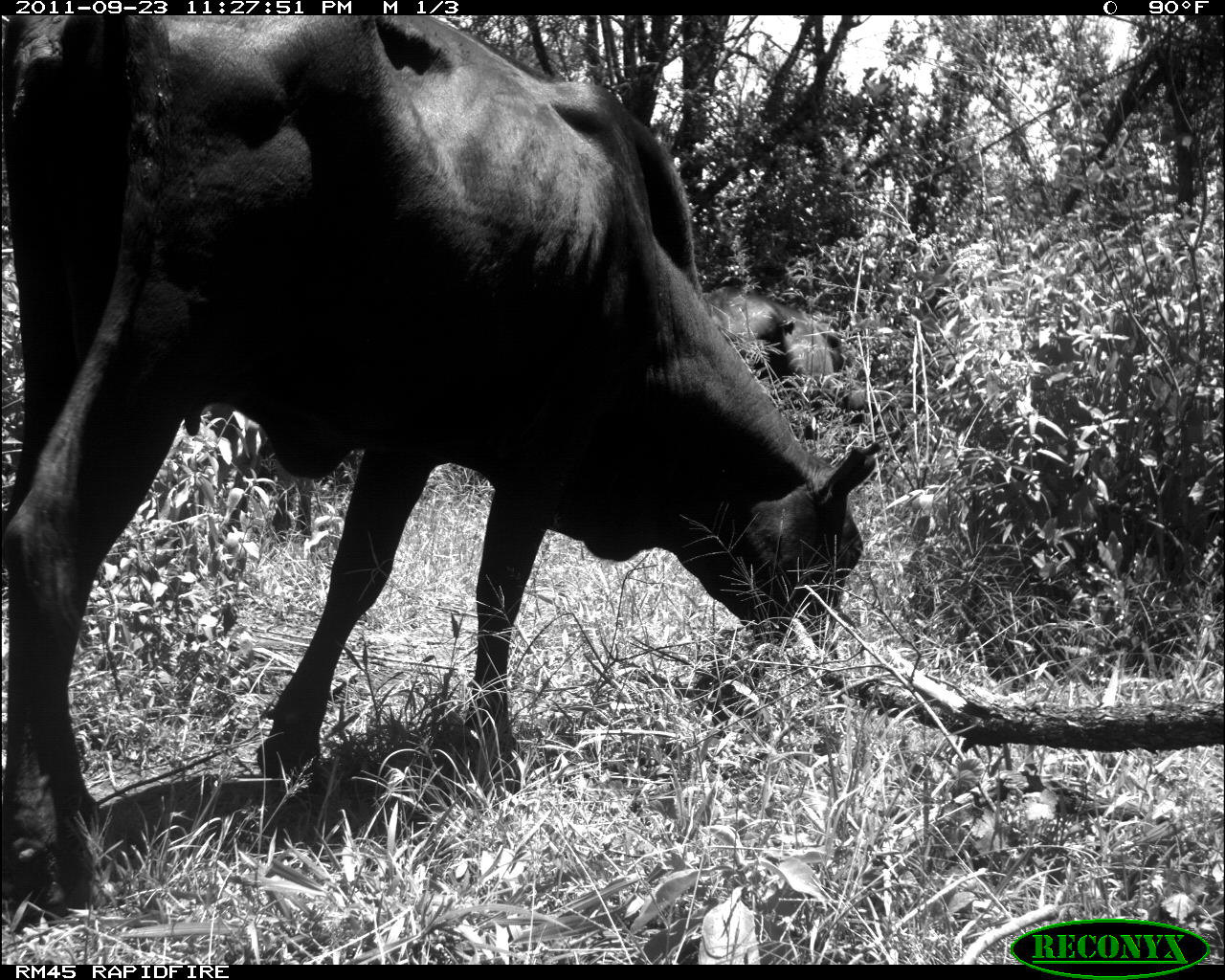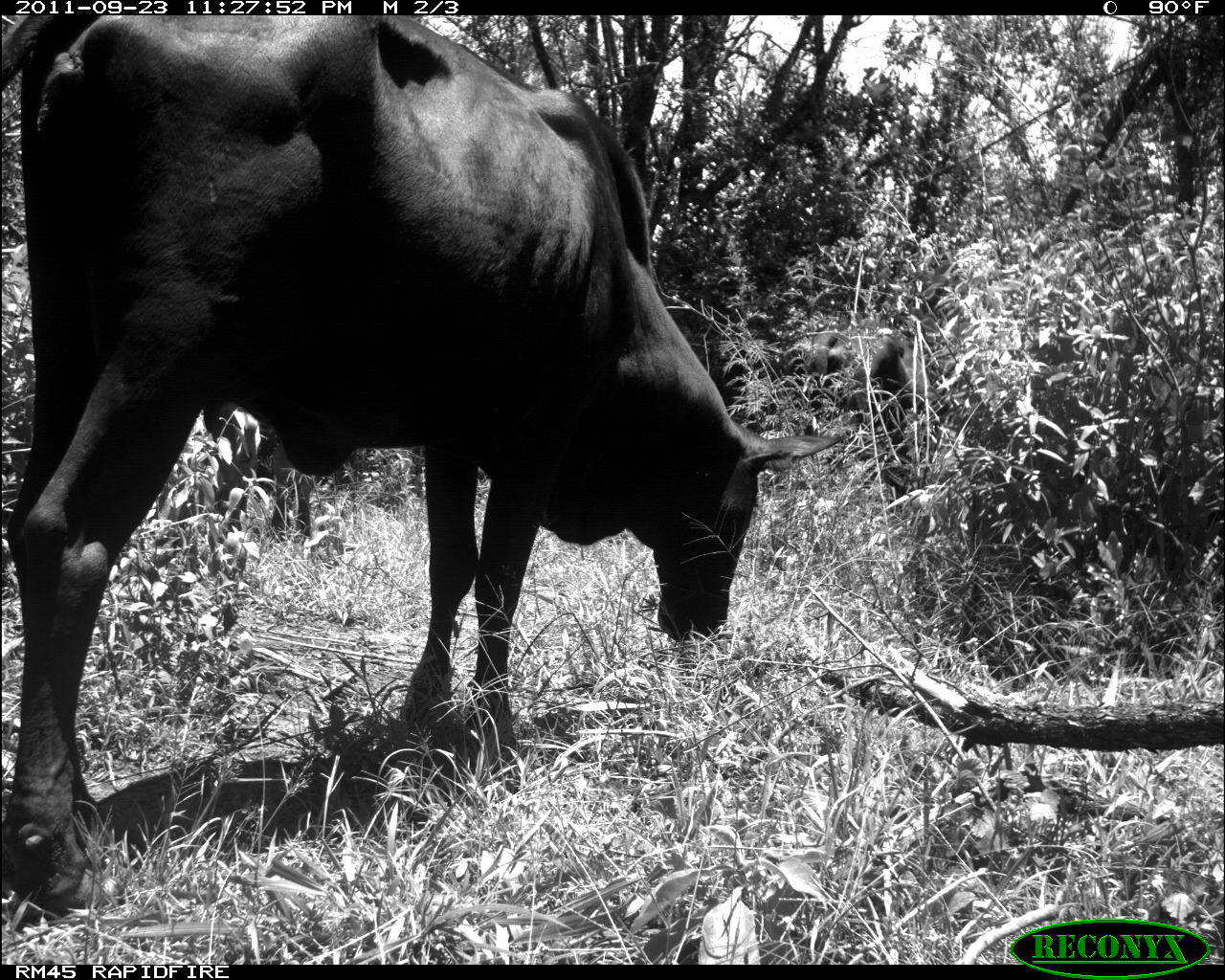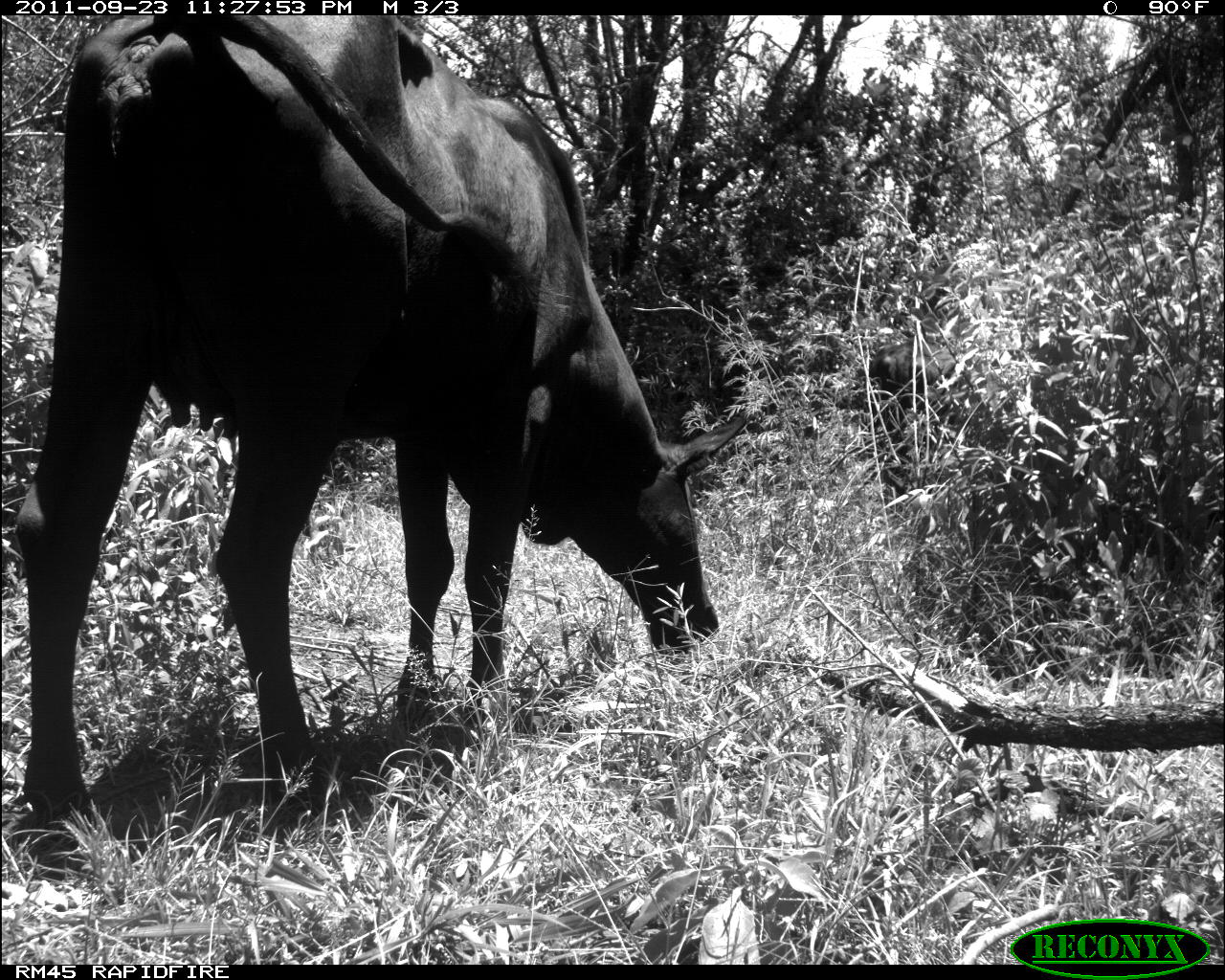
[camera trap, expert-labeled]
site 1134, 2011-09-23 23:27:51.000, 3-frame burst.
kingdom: Animalia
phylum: Chordata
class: Mammalia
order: Artiodactyla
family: Bovidae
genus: Bos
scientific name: Bos taurus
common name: domestic cattle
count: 1